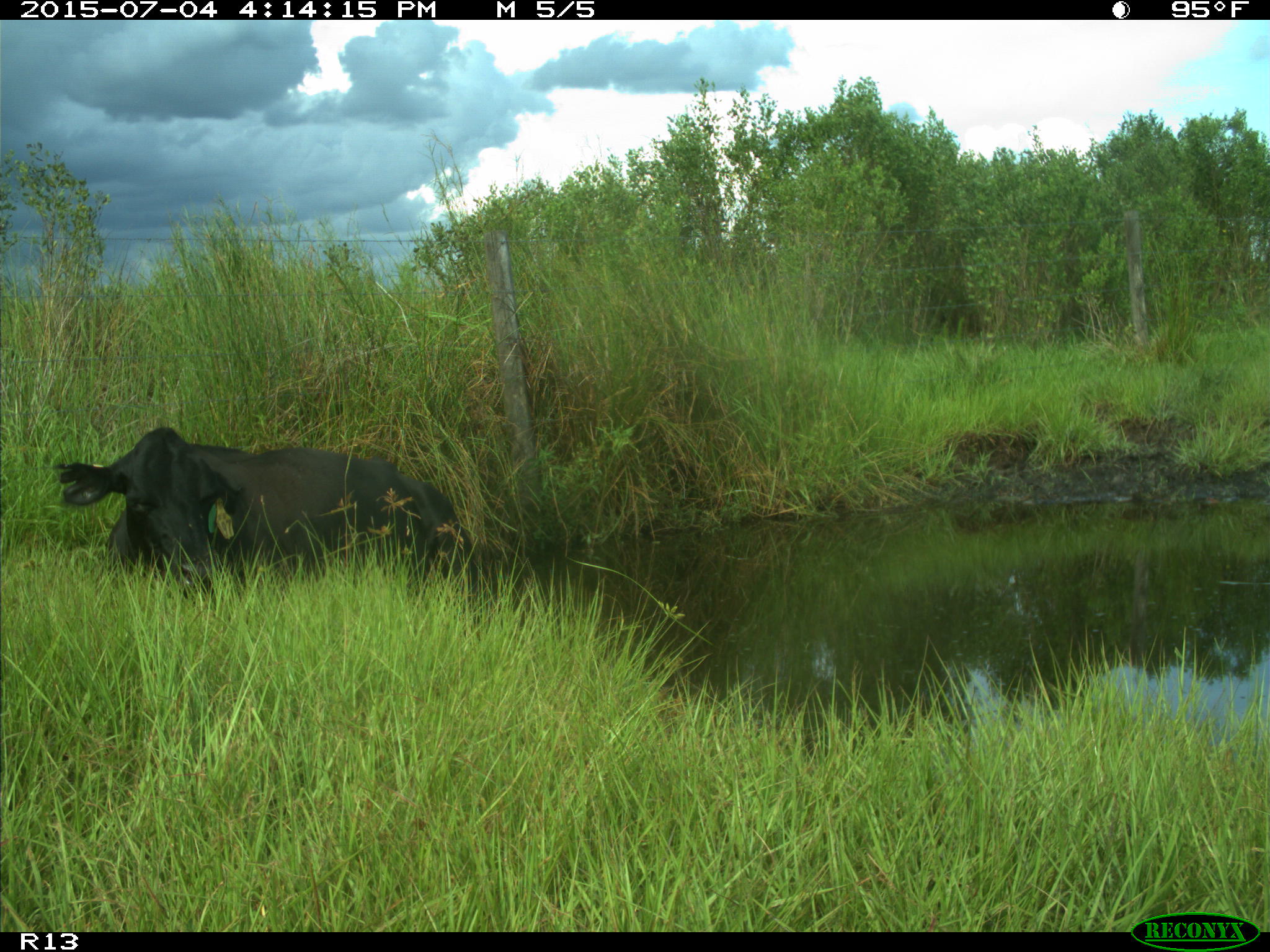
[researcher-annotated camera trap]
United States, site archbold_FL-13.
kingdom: Animalia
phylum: Chordata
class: Mammalia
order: Artiodactyla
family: Bovidae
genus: Bos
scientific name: Bos taurus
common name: domestic cow